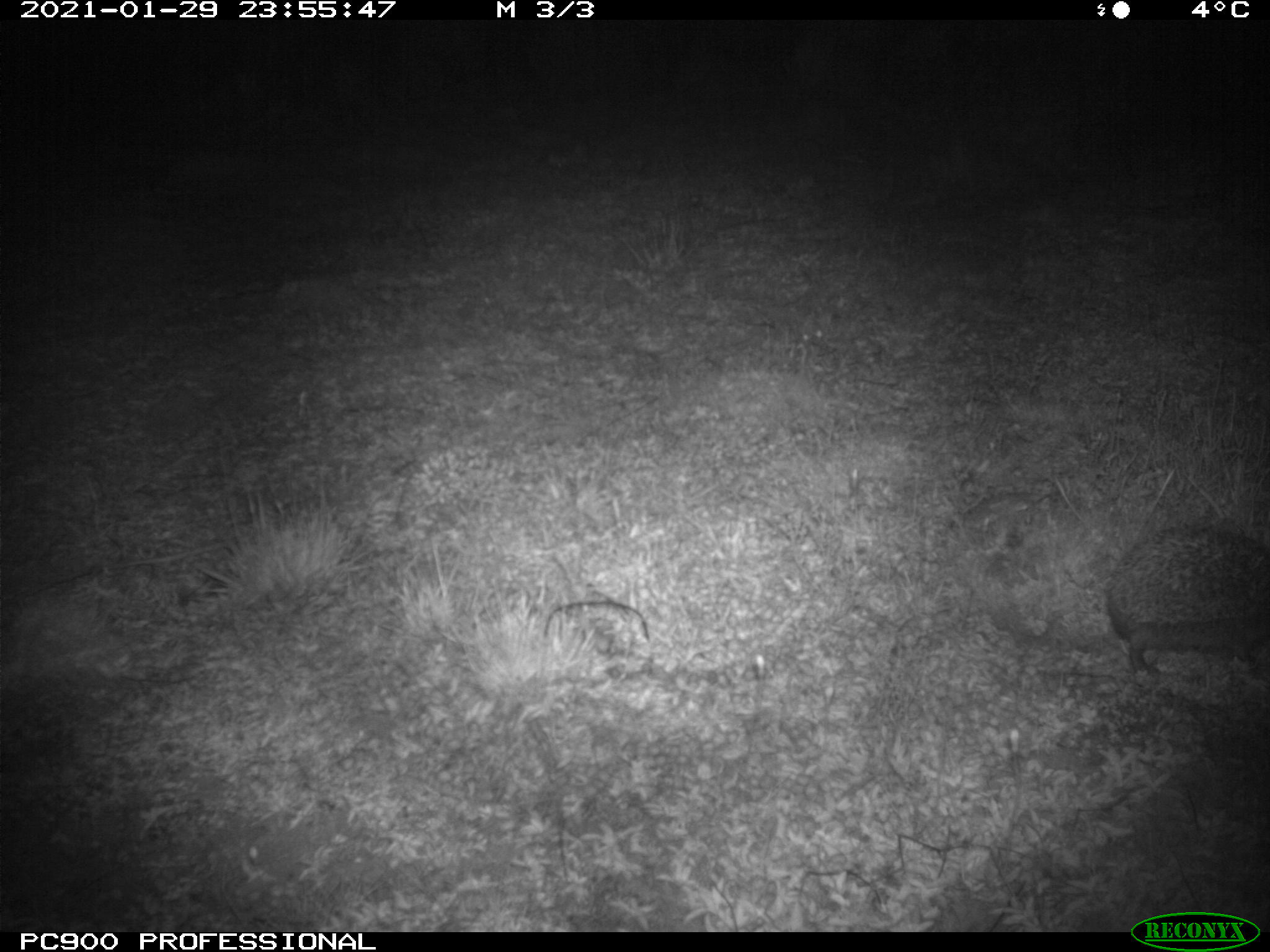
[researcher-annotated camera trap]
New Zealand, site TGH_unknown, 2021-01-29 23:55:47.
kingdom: Animalia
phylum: Chordata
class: Mammalia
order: Eulipotyphla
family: Erinaceidae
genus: Erinaceus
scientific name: Erinaceus europaeus europaeus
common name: european hedgehog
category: hedgehog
Hedgehog (european hedgehog) (Erinaceus europaeus europaeus).